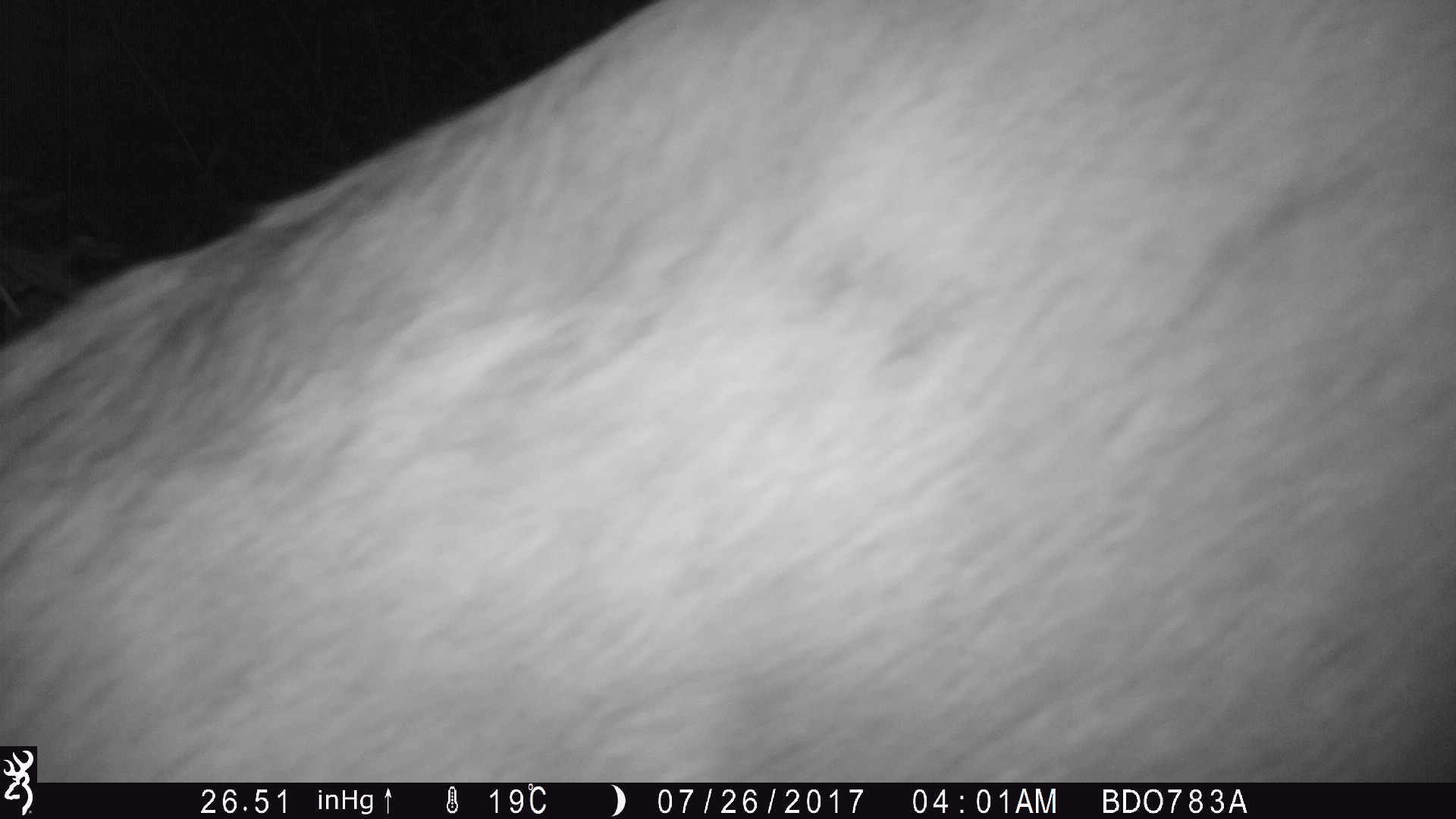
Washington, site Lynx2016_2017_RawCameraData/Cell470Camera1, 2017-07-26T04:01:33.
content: unidentified animal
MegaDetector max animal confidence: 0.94